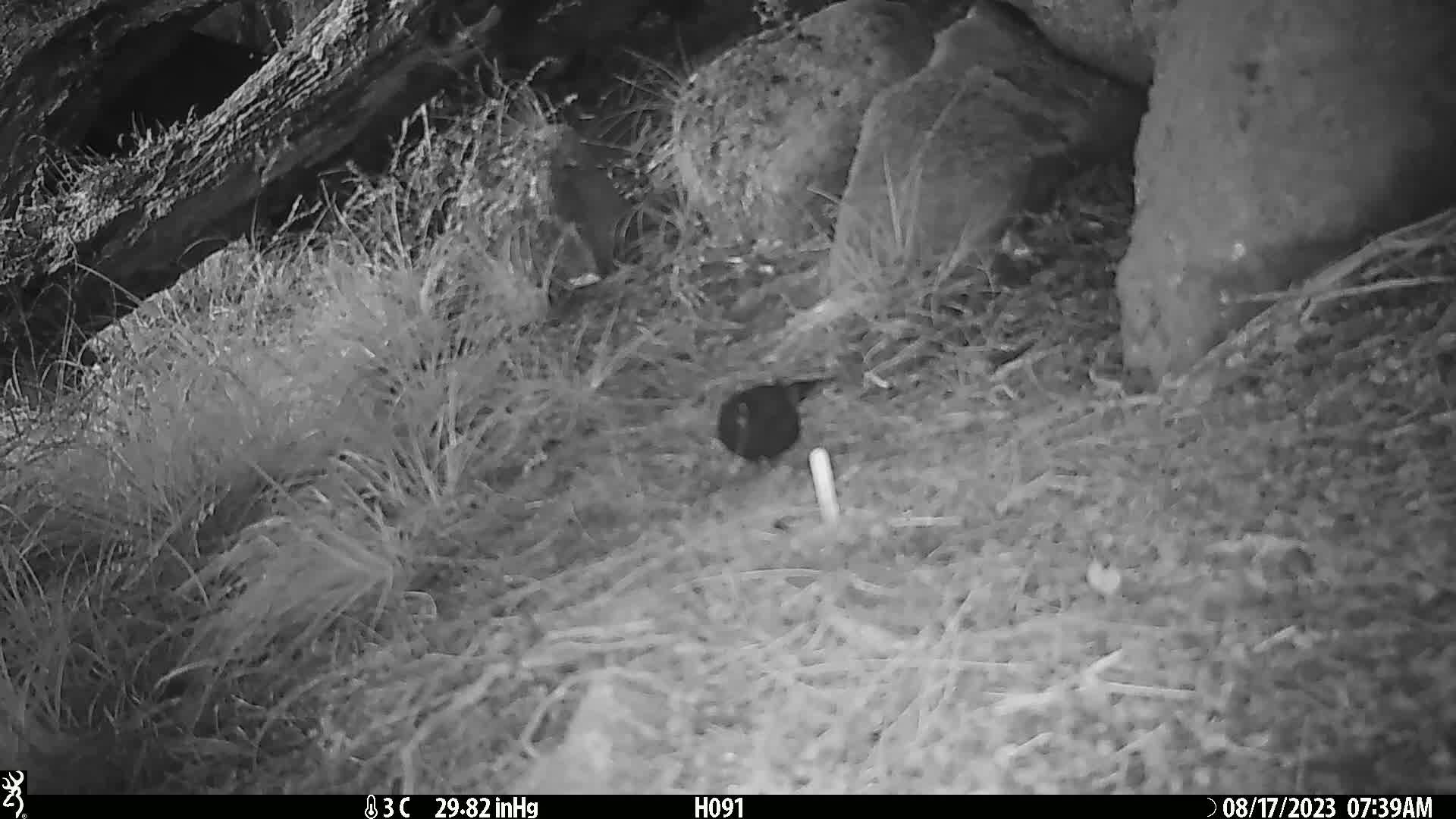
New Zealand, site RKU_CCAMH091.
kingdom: Animalia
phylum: Chordata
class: Aves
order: Passeriformes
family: Turdidae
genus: Turdus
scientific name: Turdus merula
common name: eurasian blackbird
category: blackbird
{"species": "blackbird (eurasian blackbird) (Turdus merula)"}